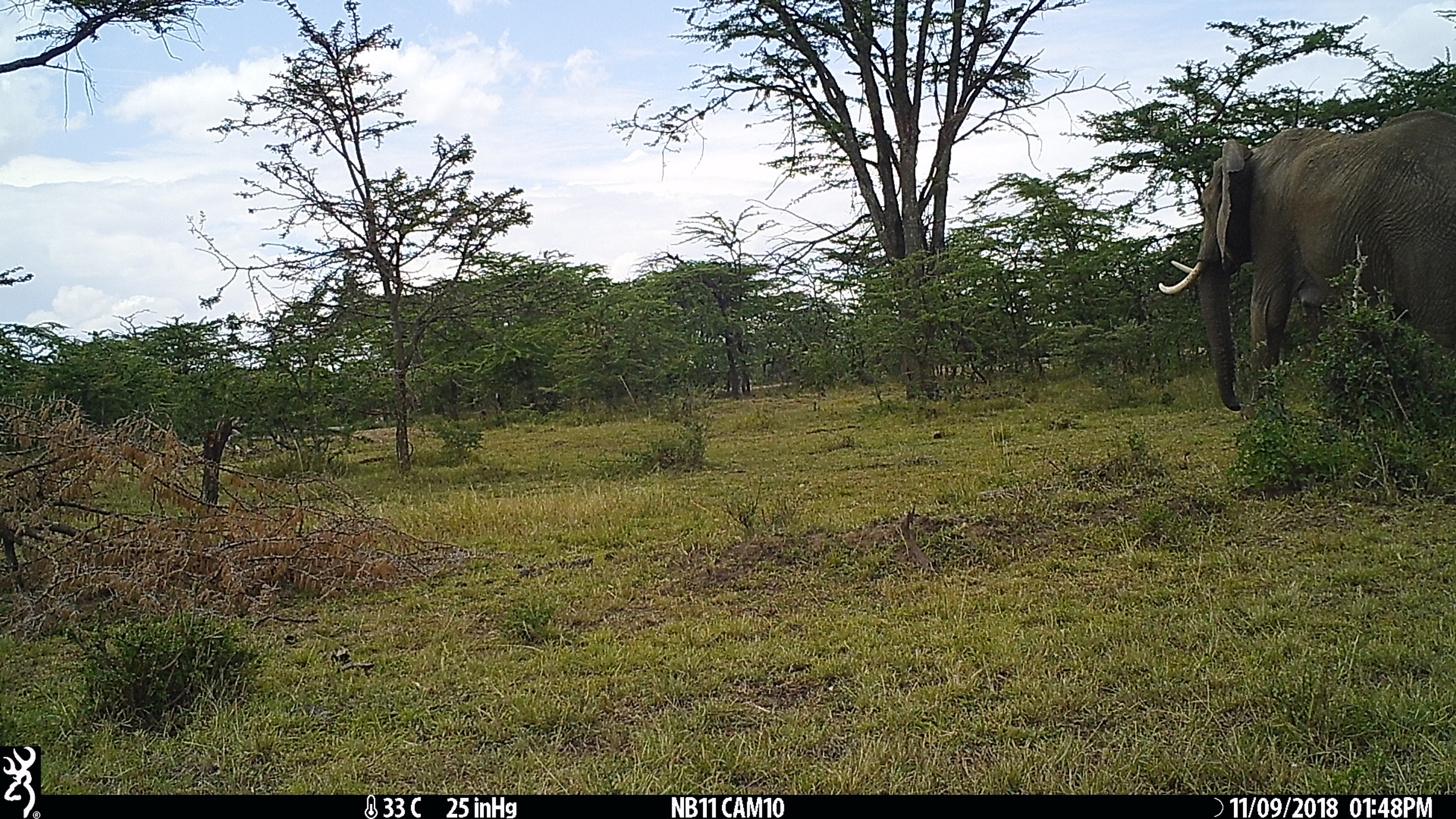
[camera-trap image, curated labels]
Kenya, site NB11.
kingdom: Animalia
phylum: Chordata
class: Mammalia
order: Proboscidea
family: Elephantidae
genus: Loxodonta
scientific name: Loxodonta africana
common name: elephant